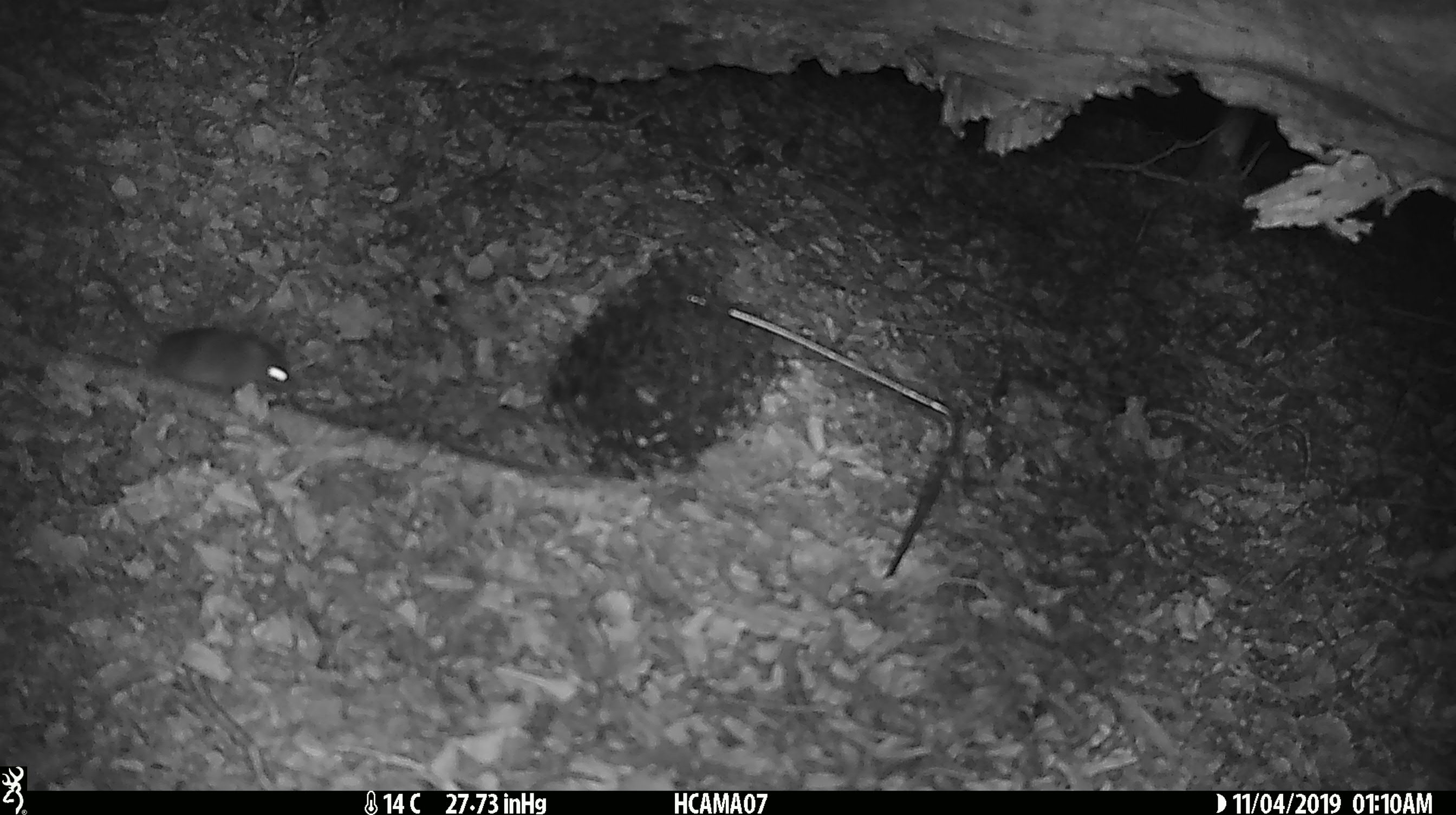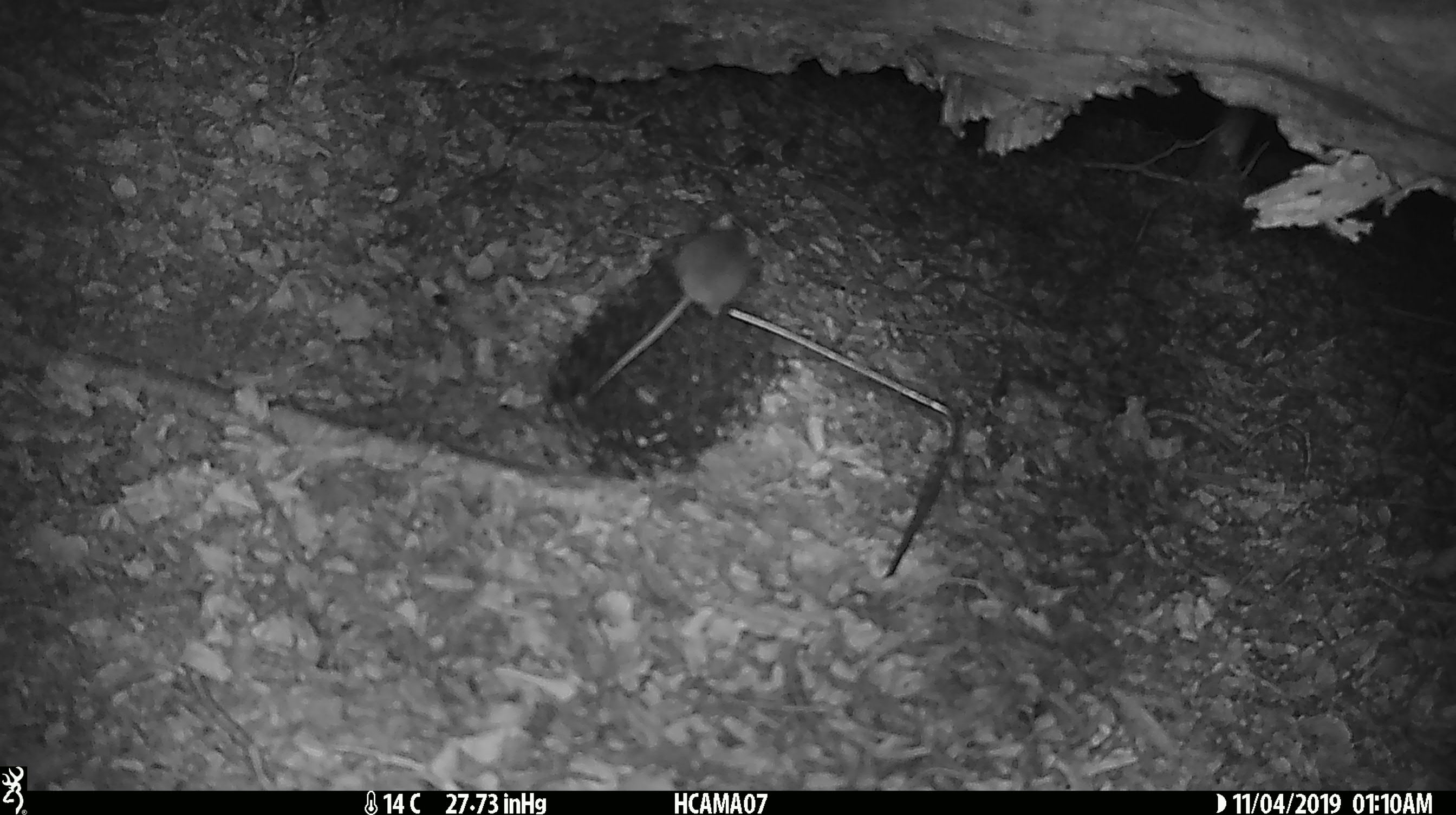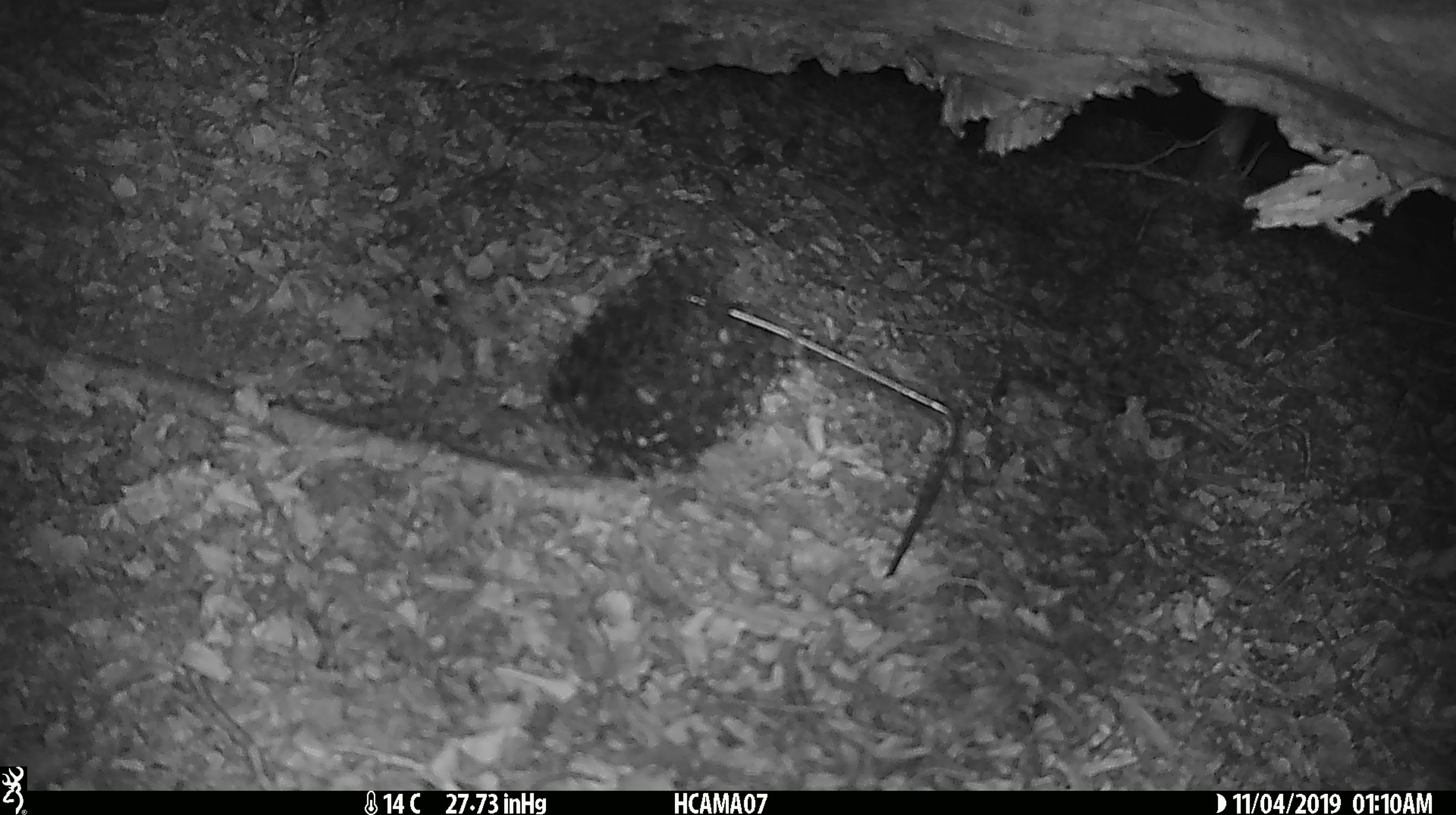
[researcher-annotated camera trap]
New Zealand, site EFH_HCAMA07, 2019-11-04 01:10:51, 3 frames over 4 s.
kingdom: Animalia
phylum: Chordata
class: Mammalia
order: Rodentia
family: Muridae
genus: Mus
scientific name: Mus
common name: mouse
Mouse (Mus).